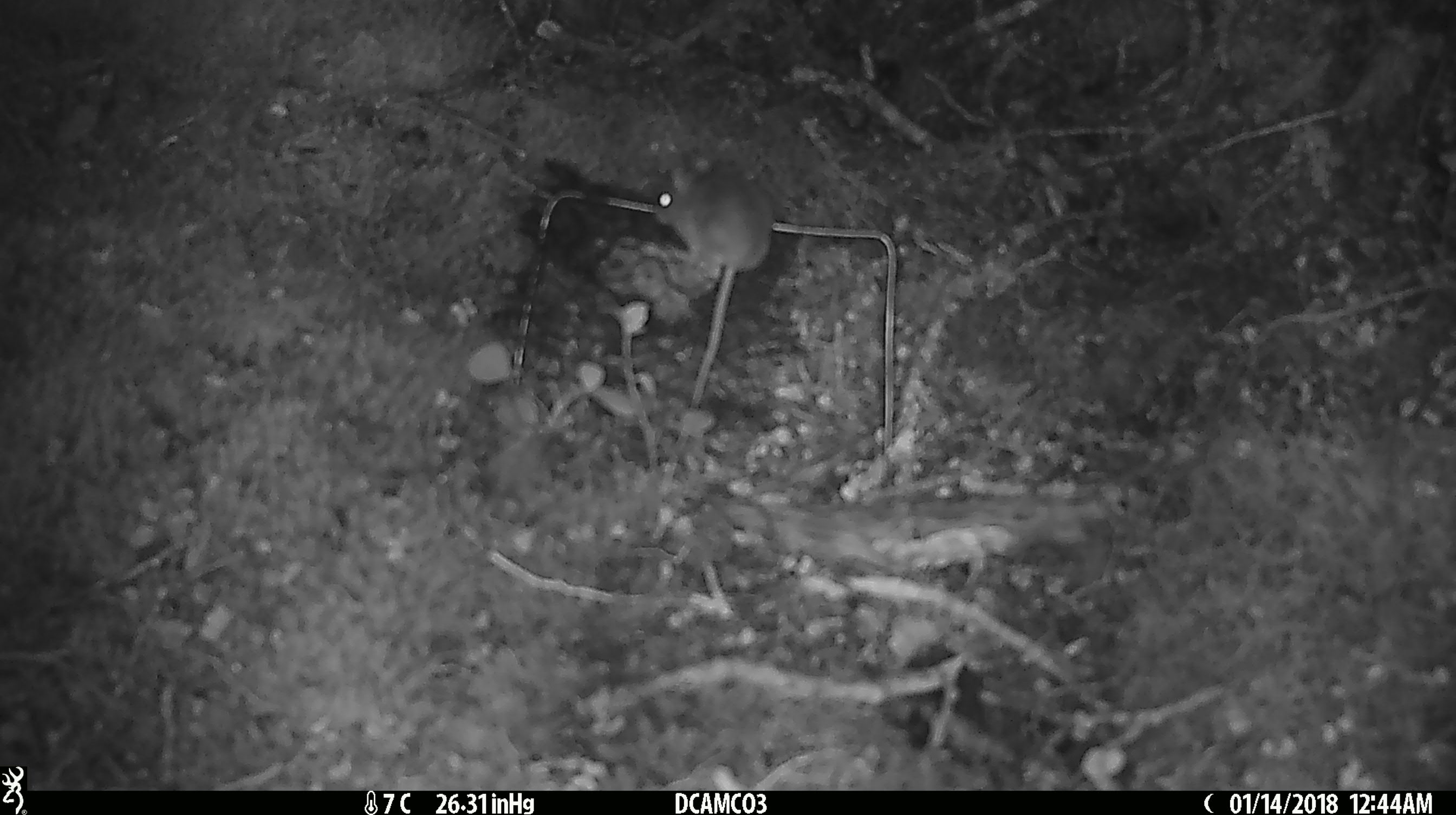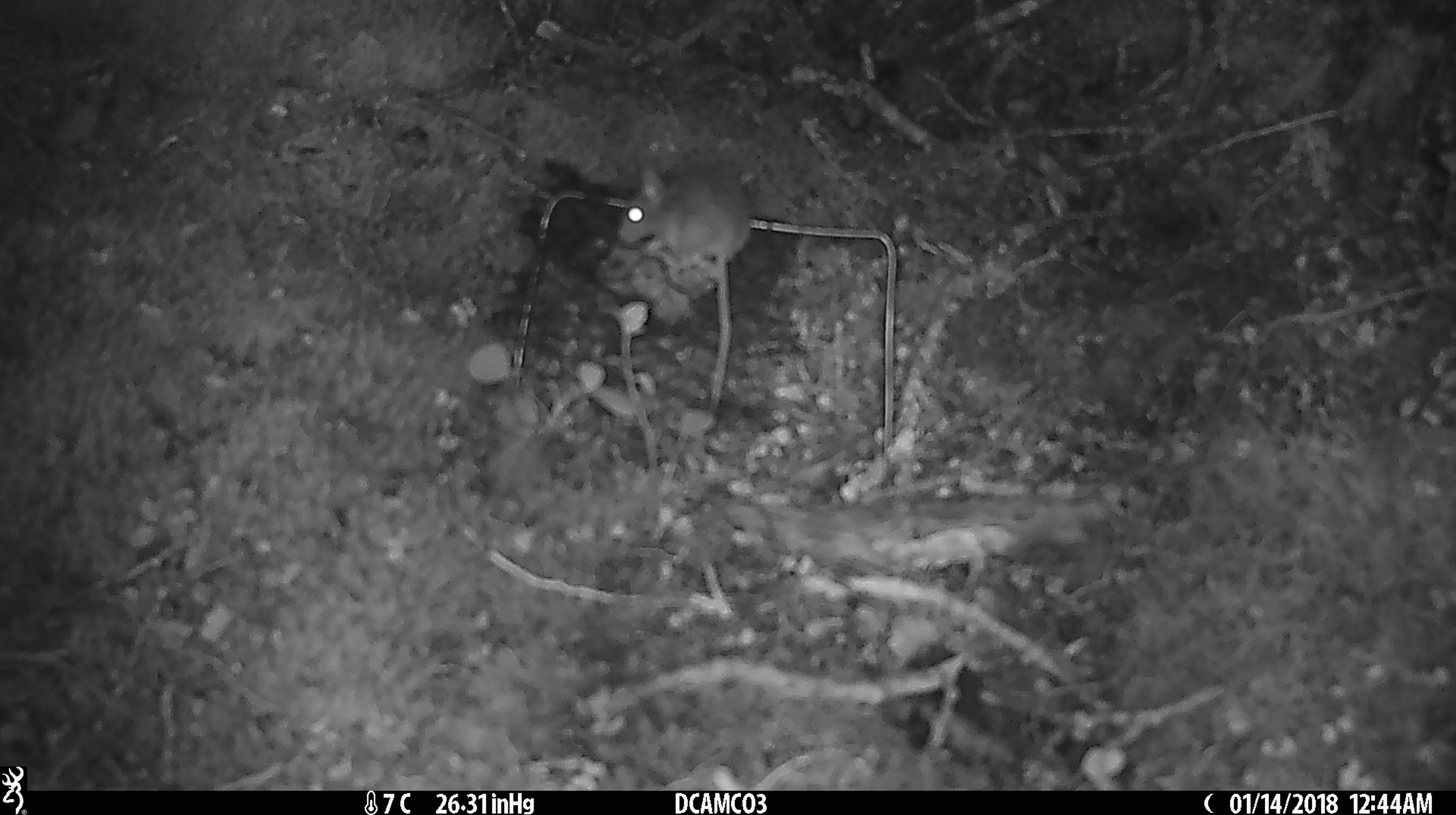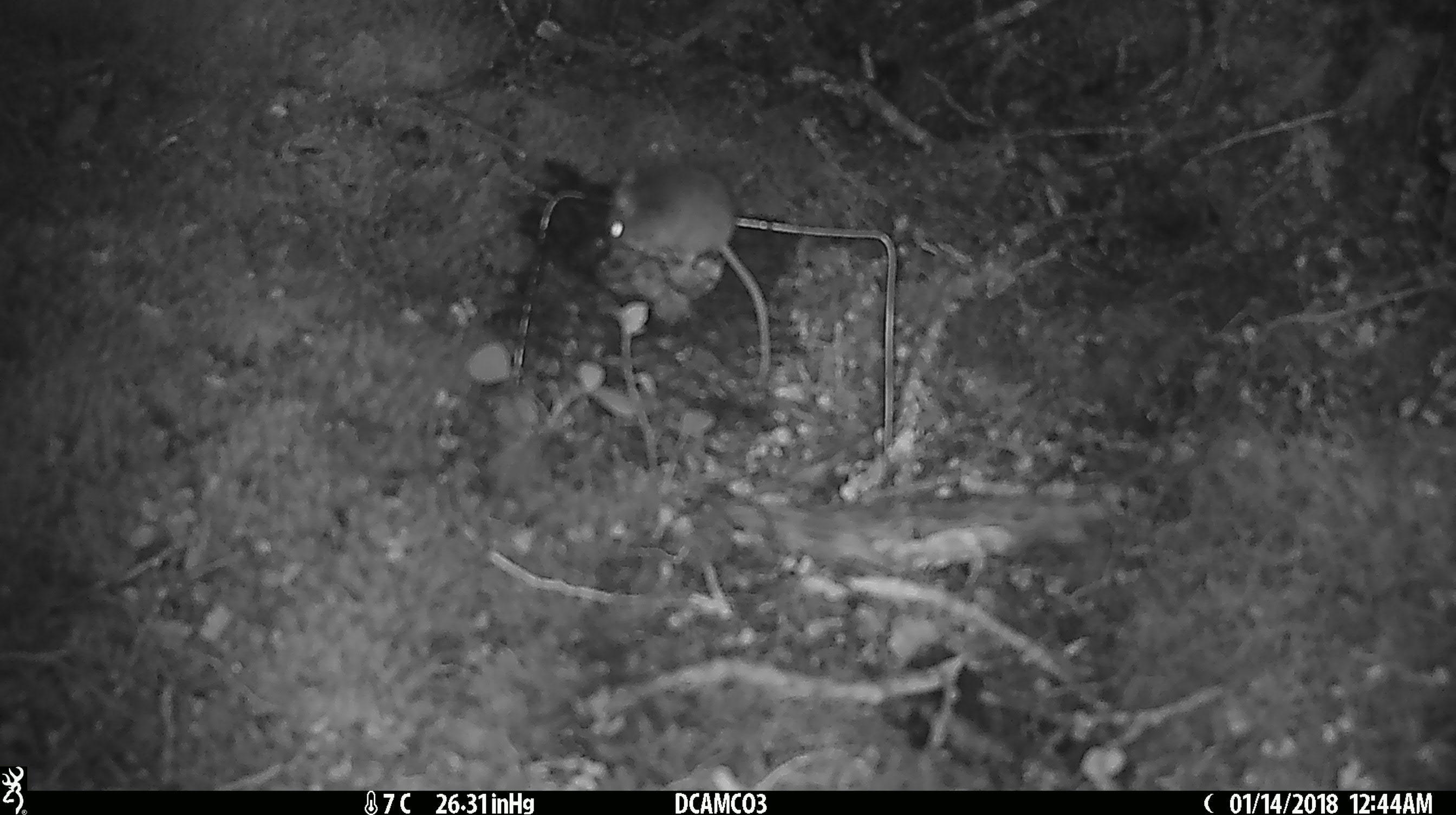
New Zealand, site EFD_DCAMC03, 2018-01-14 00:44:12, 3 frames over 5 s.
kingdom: Animalia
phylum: Chordata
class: Mammalia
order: Rodentia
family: Muridae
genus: Mus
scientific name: Mus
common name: mouse